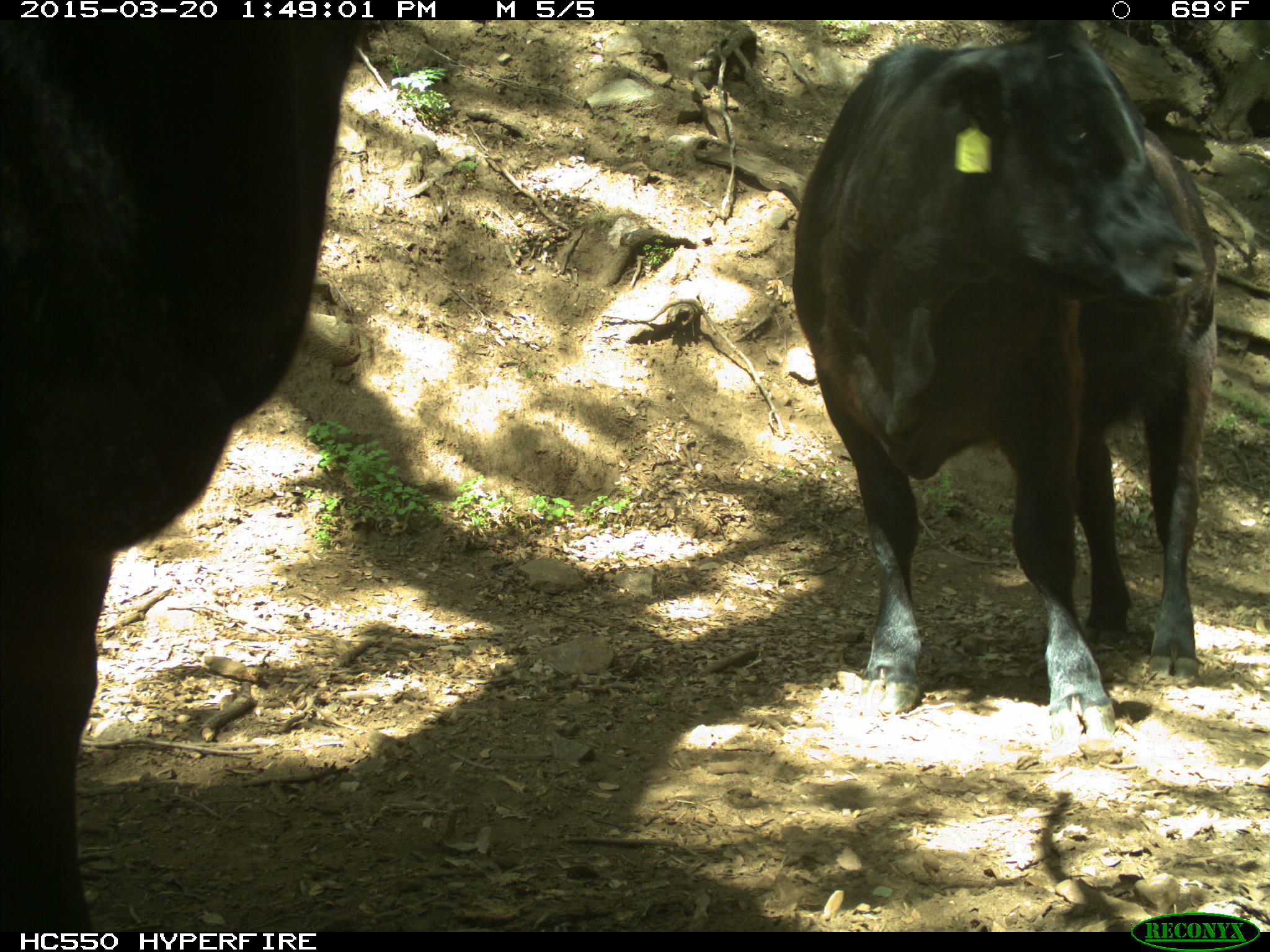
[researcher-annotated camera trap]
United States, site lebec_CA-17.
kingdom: Animalia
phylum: Chordata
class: Mammalia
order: Artiodactyla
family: Bovidae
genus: Bos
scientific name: Bos taurus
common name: domestic cow